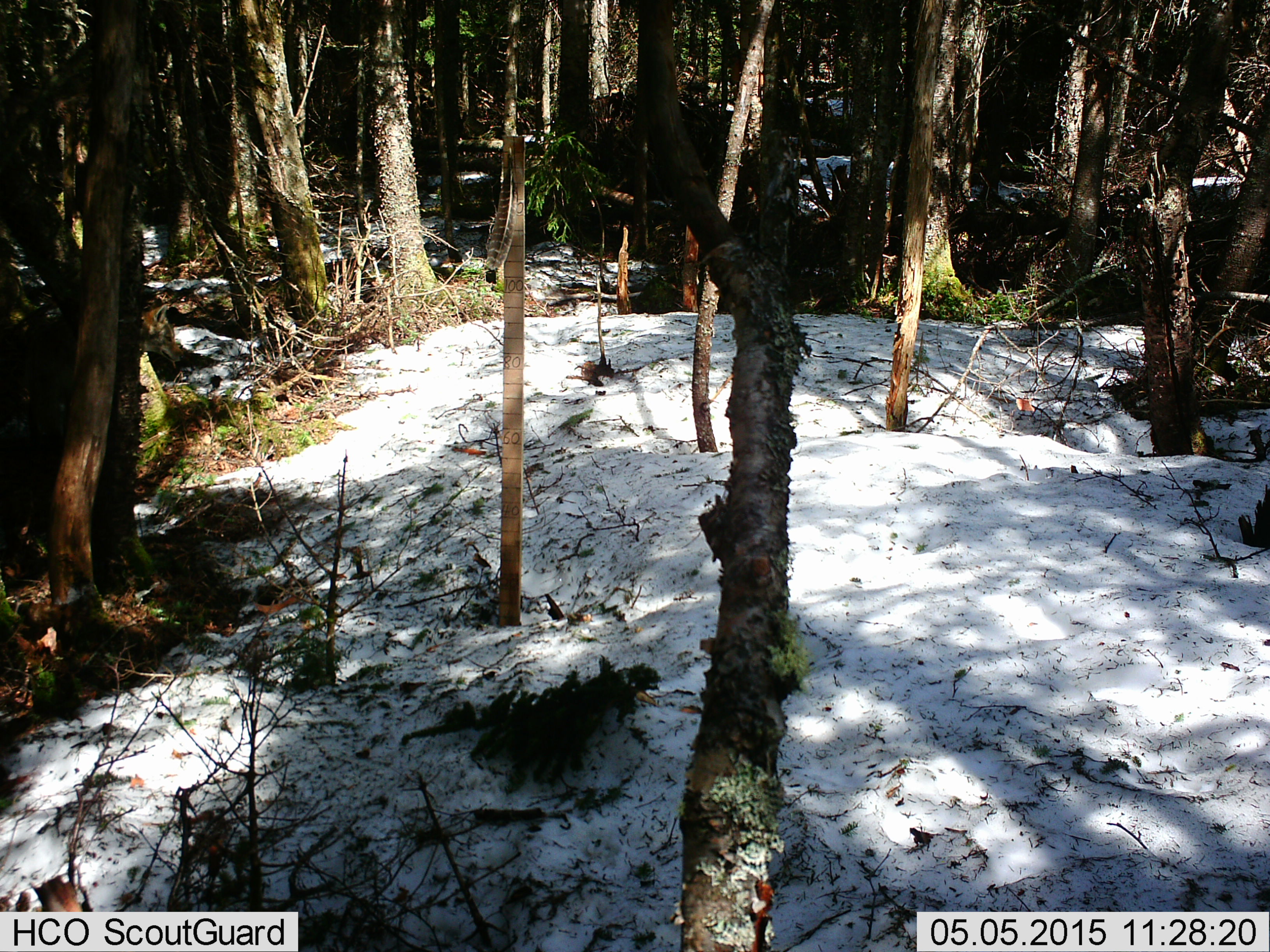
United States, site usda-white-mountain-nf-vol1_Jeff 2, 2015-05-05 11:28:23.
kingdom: Animalia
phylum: Chordata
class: Mammalia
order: Carnivora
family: Canidae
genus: Canis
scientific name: Canis latrans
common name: coyote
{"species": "coyote (Canis latrans)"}